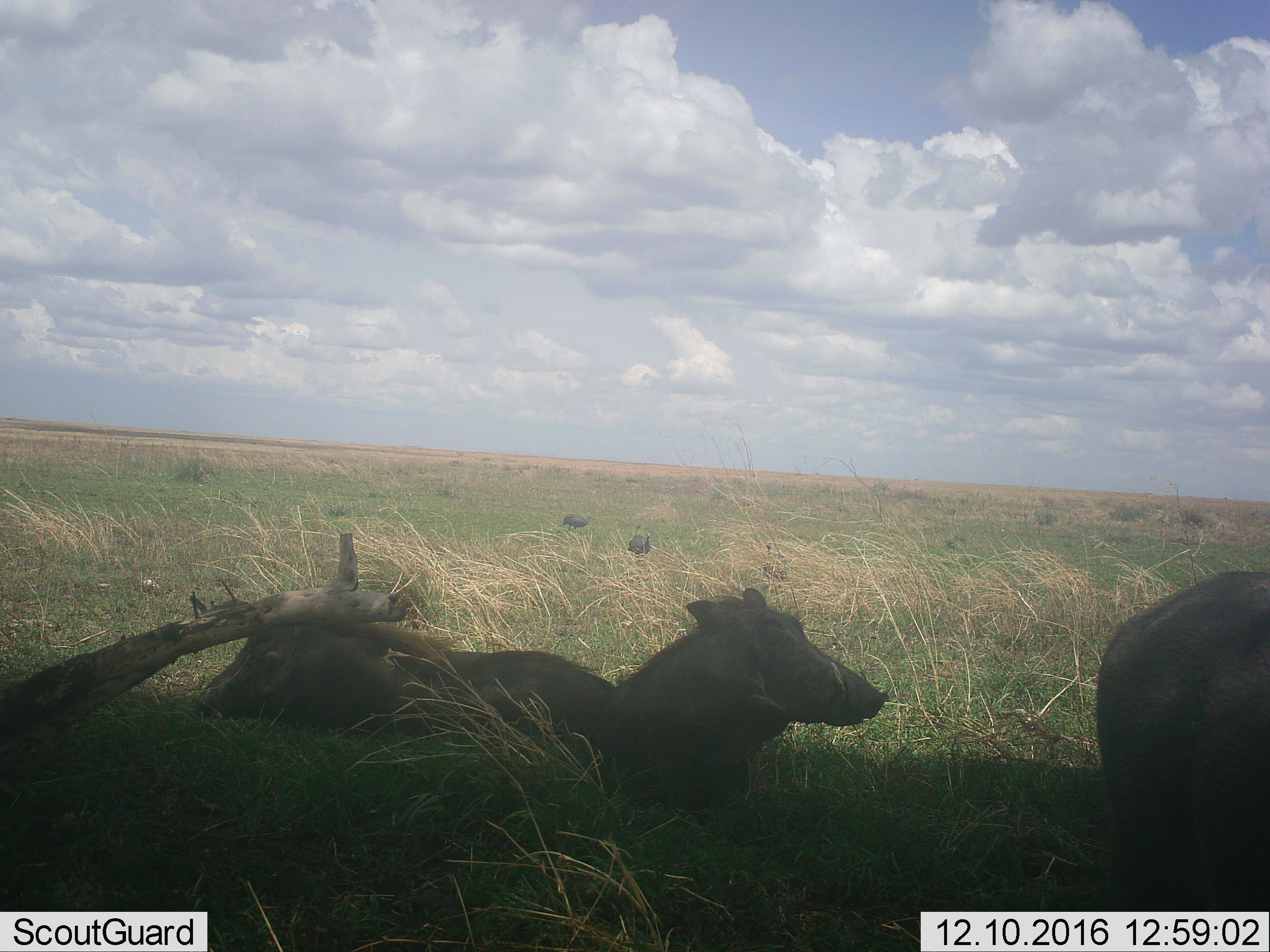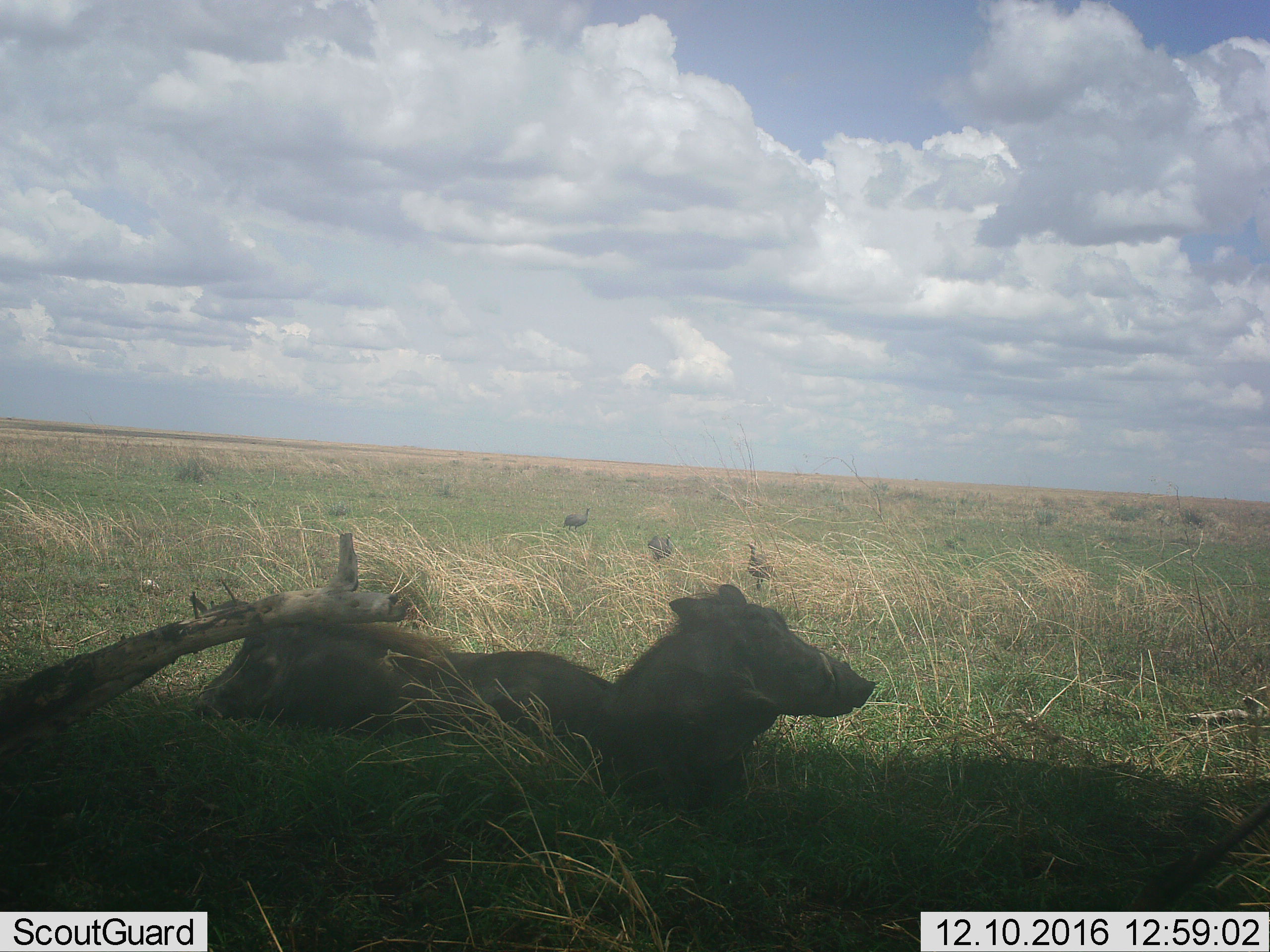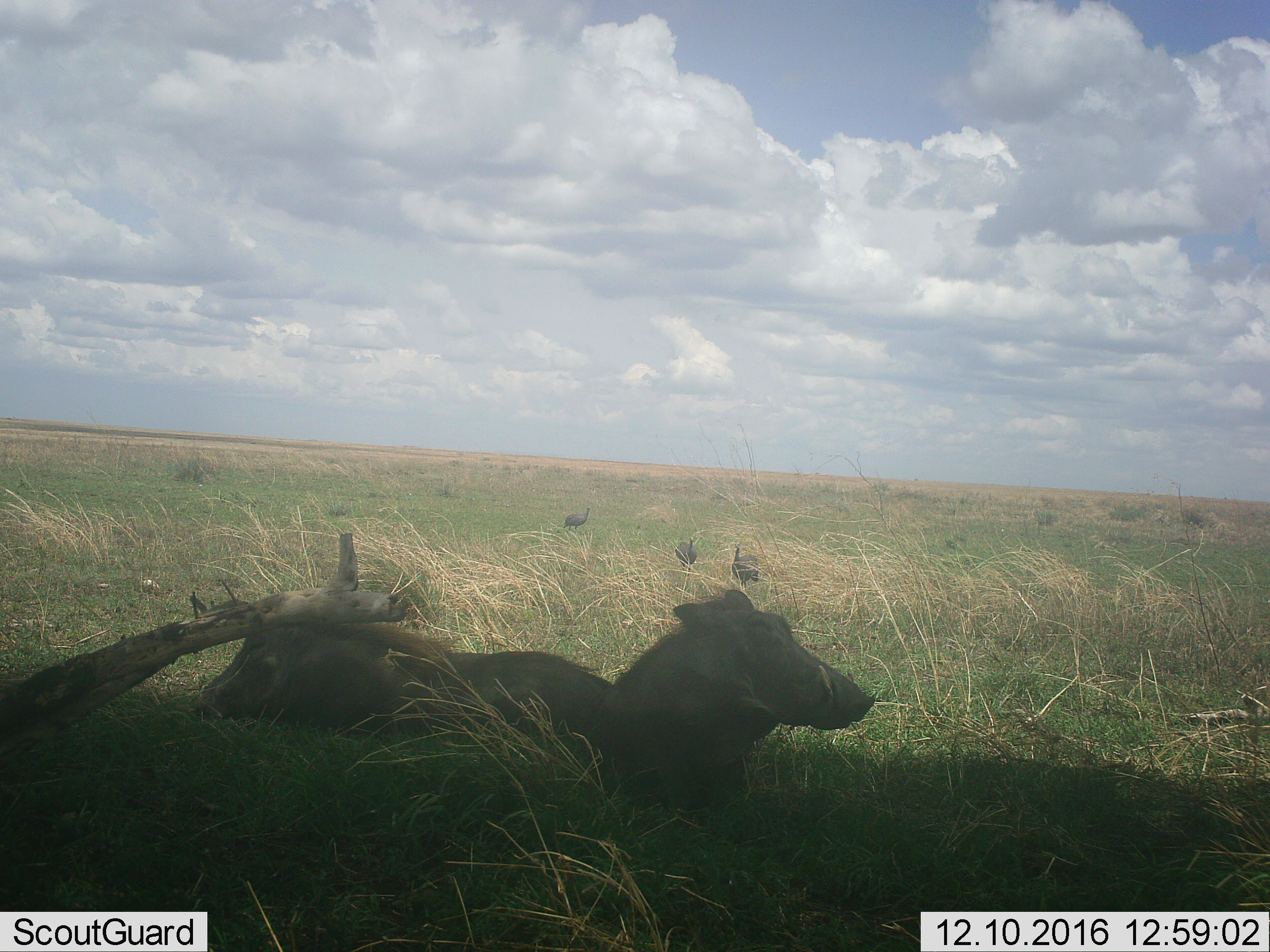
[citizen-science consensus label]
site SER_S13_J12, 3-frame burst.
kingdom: Animalia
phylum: Chordata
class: Mammalia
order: Artiodactyla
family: Suidae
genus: Phacochoerus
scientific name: Phacochoerus africanus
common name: warthog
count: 3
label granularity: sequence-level